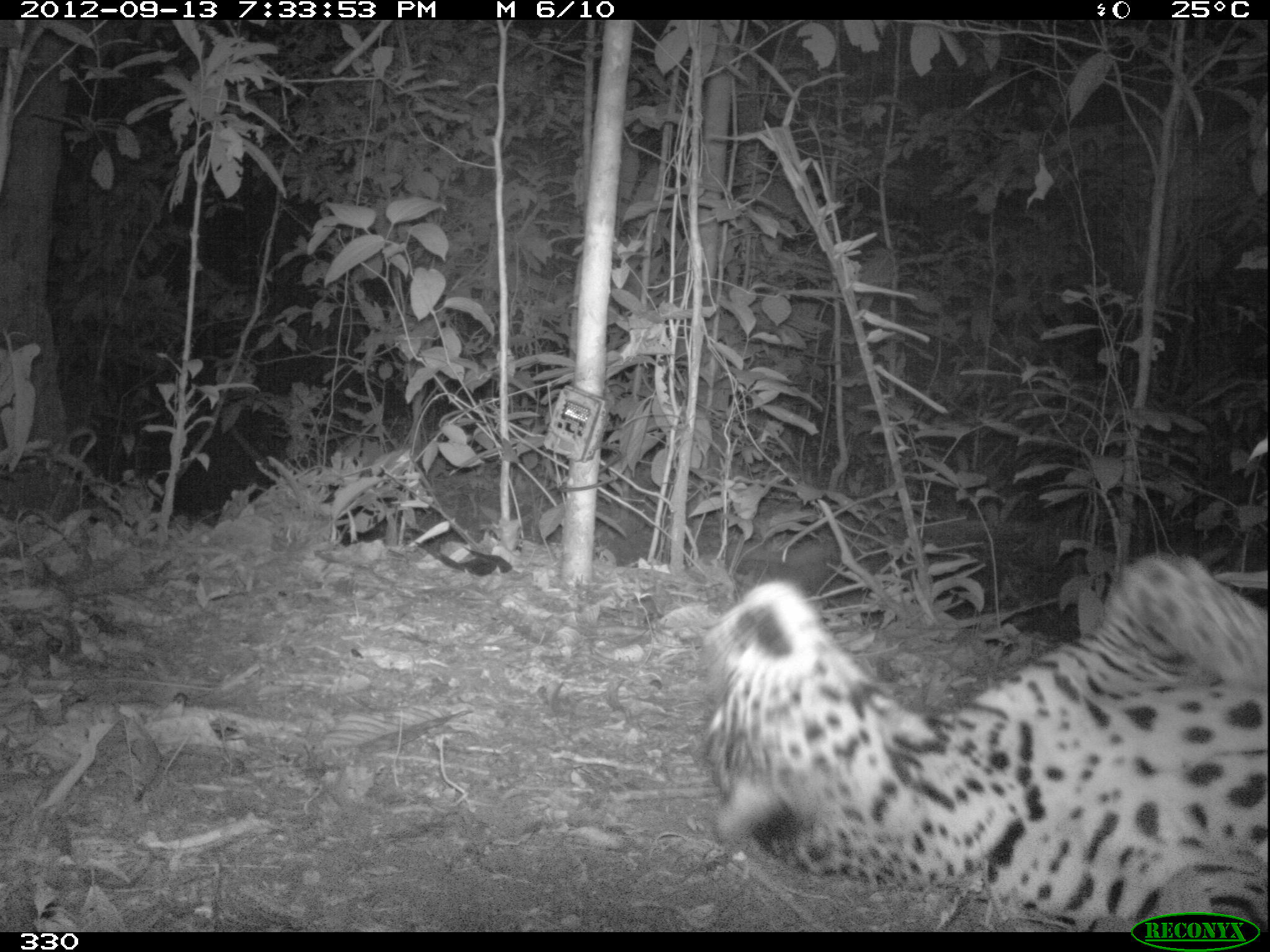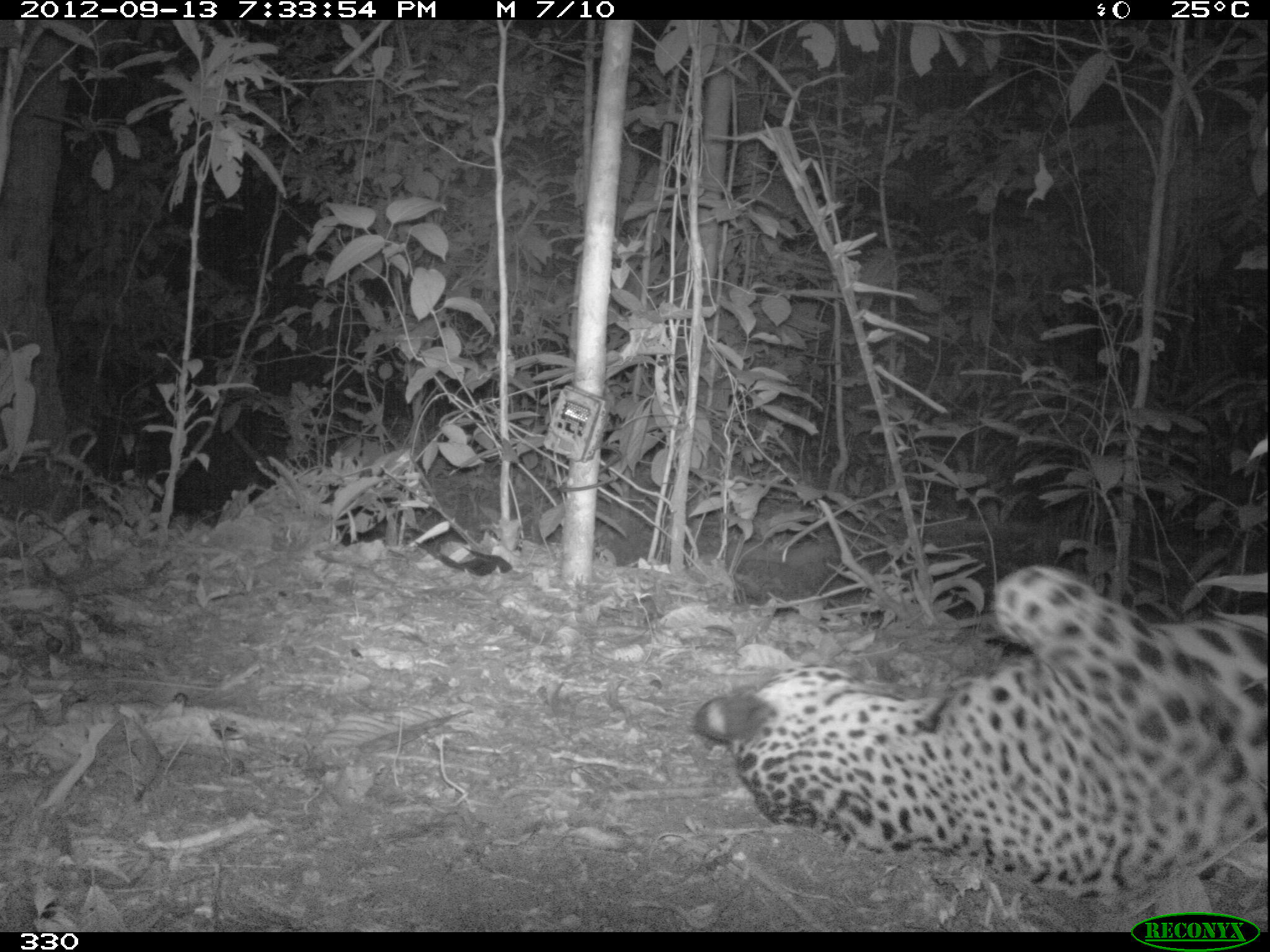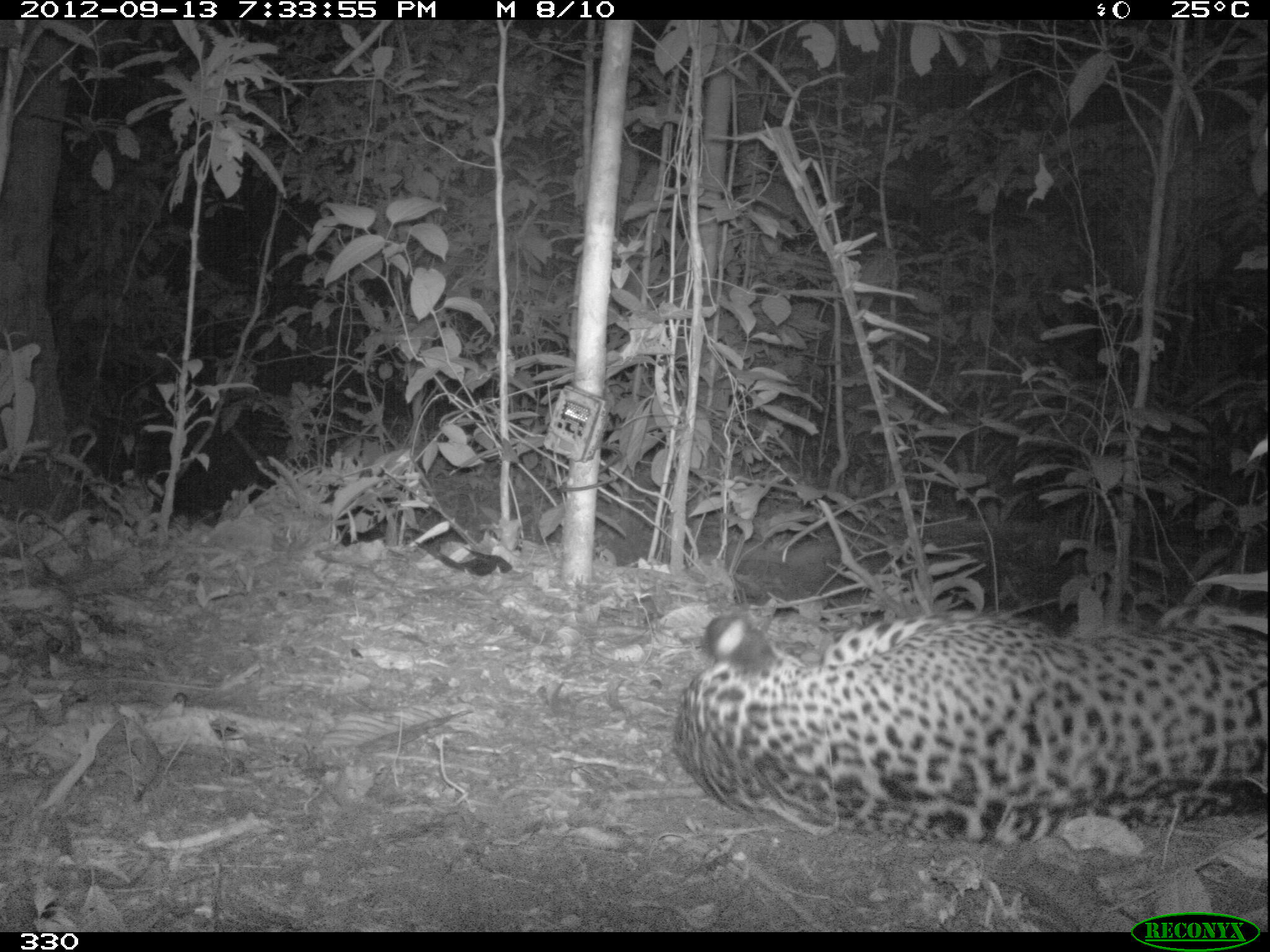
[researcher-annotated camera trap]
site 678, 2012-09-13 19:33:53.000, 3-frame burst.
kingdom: Animalia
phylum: Chordata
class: Mammalia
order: Carnivora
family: Felidae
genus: Panthera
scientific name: Panthera onca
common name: jaguar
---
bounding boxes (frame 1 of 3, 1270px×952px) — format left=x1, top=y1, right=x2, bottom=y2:
panthera onca: left=696, top=552, right=1265, bottom=931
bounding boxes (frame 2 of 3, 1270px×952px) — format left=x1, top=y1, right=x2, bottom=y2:
panthera onca: left=691, top=566, right=1268, bottom=898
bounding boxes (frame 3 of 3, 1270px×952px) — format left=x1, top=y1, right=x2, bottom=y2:
panthera onca: left=672, top=610, right=1267, bottom=847